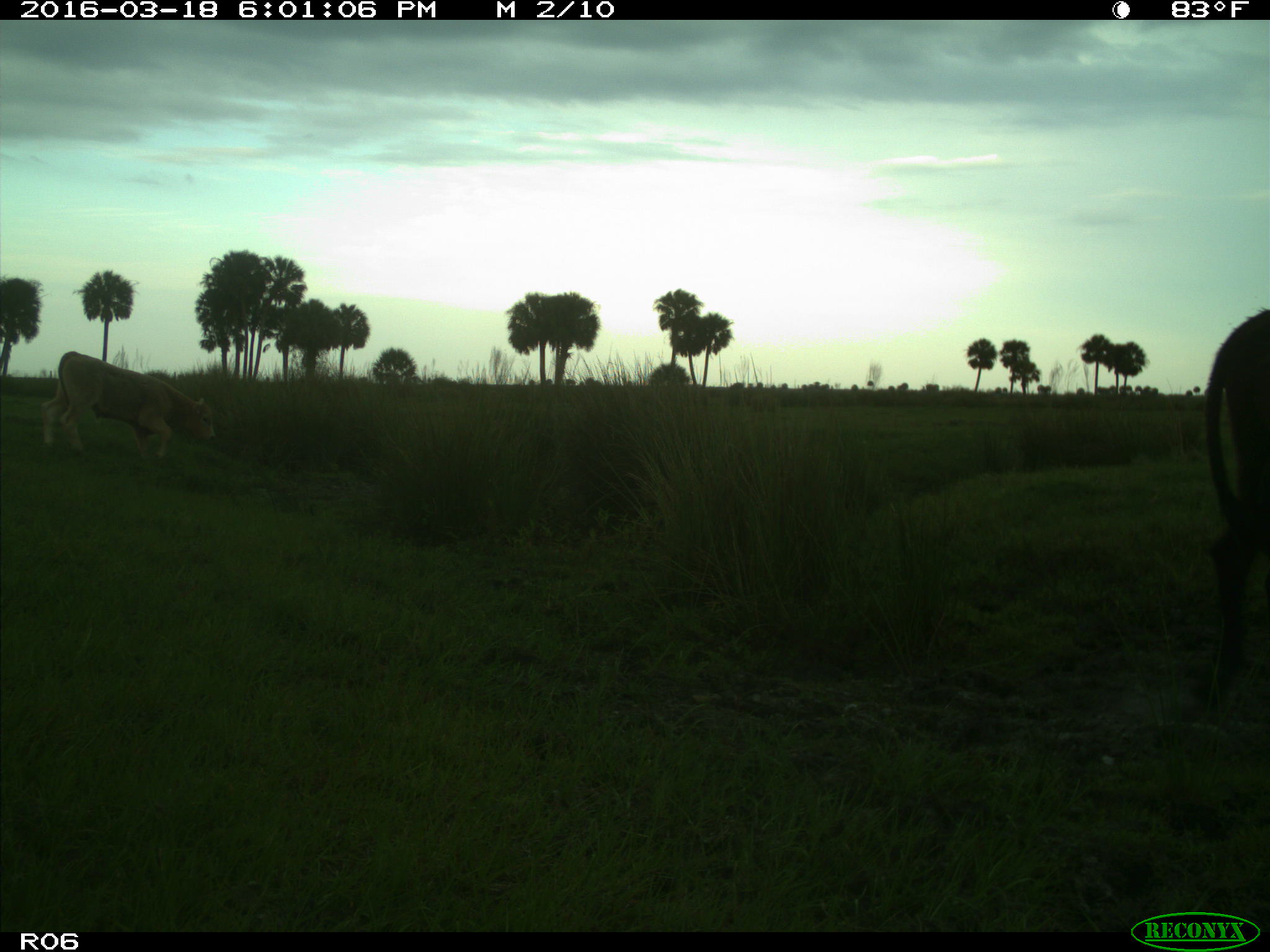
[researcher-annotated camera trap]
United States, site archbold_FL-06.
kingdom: Animalia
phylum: Chordata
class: Mammalia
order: Artiodactyla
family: Bovidae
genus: Bos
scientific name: Bos taurus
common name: domestic cow